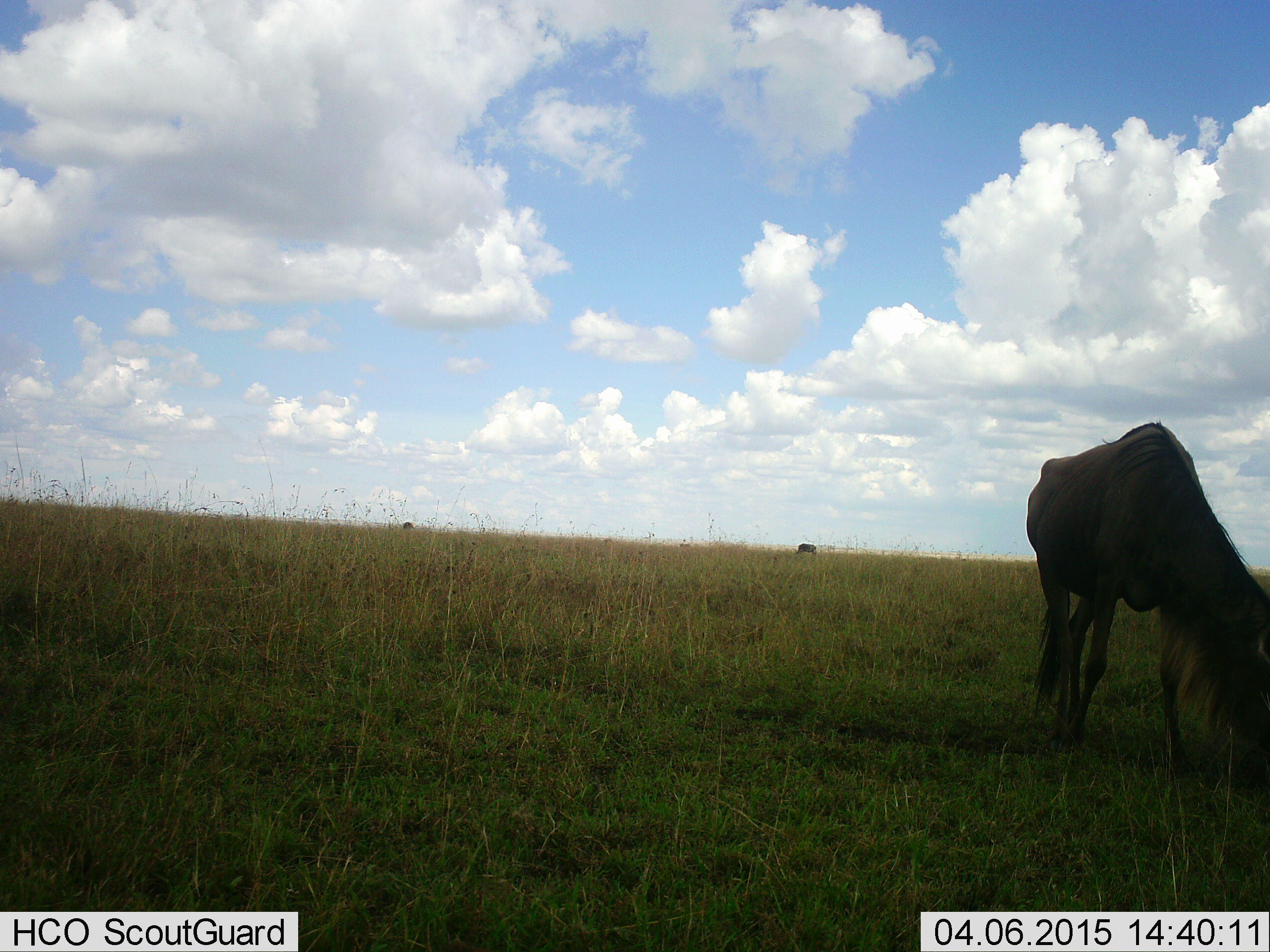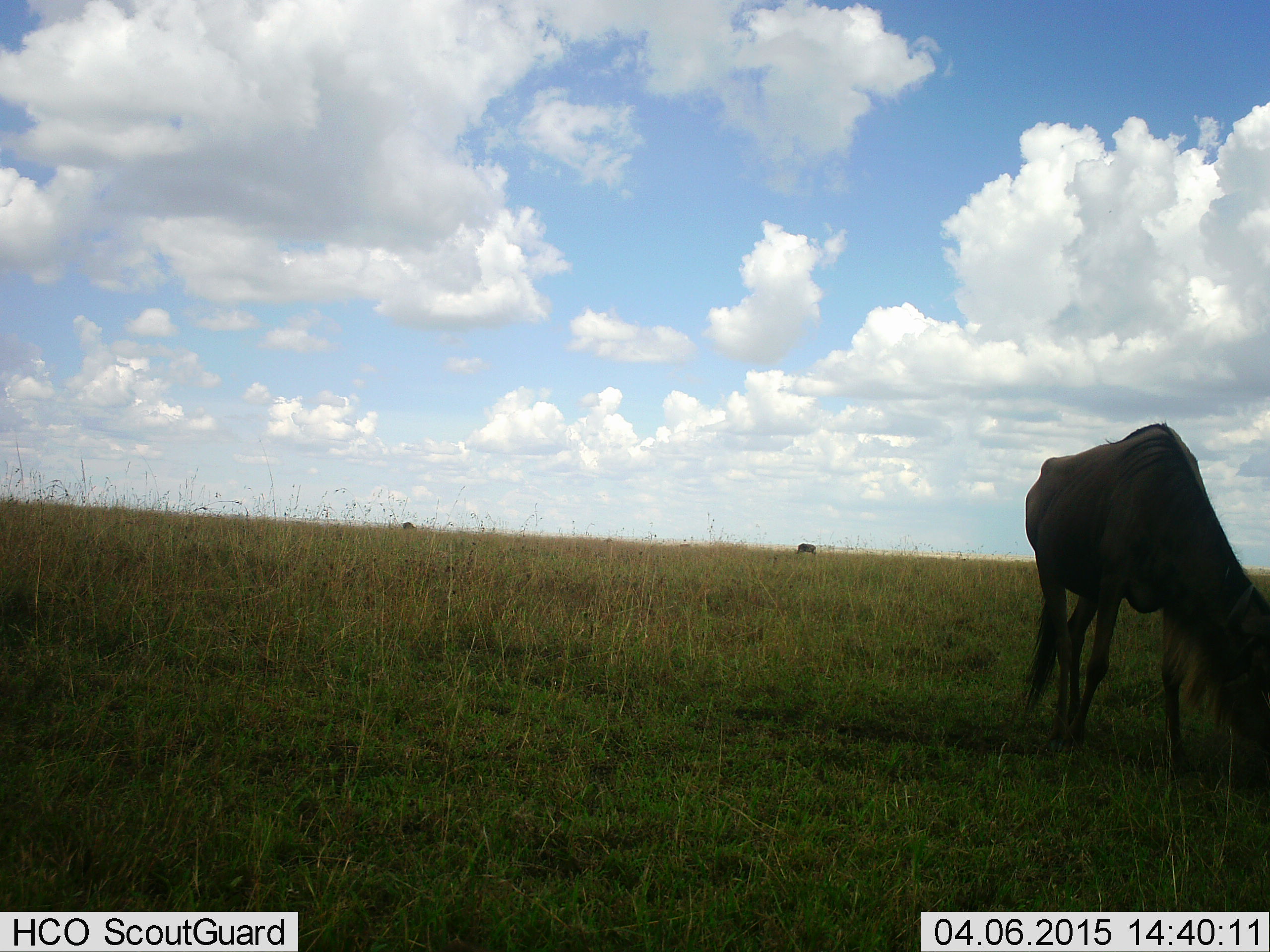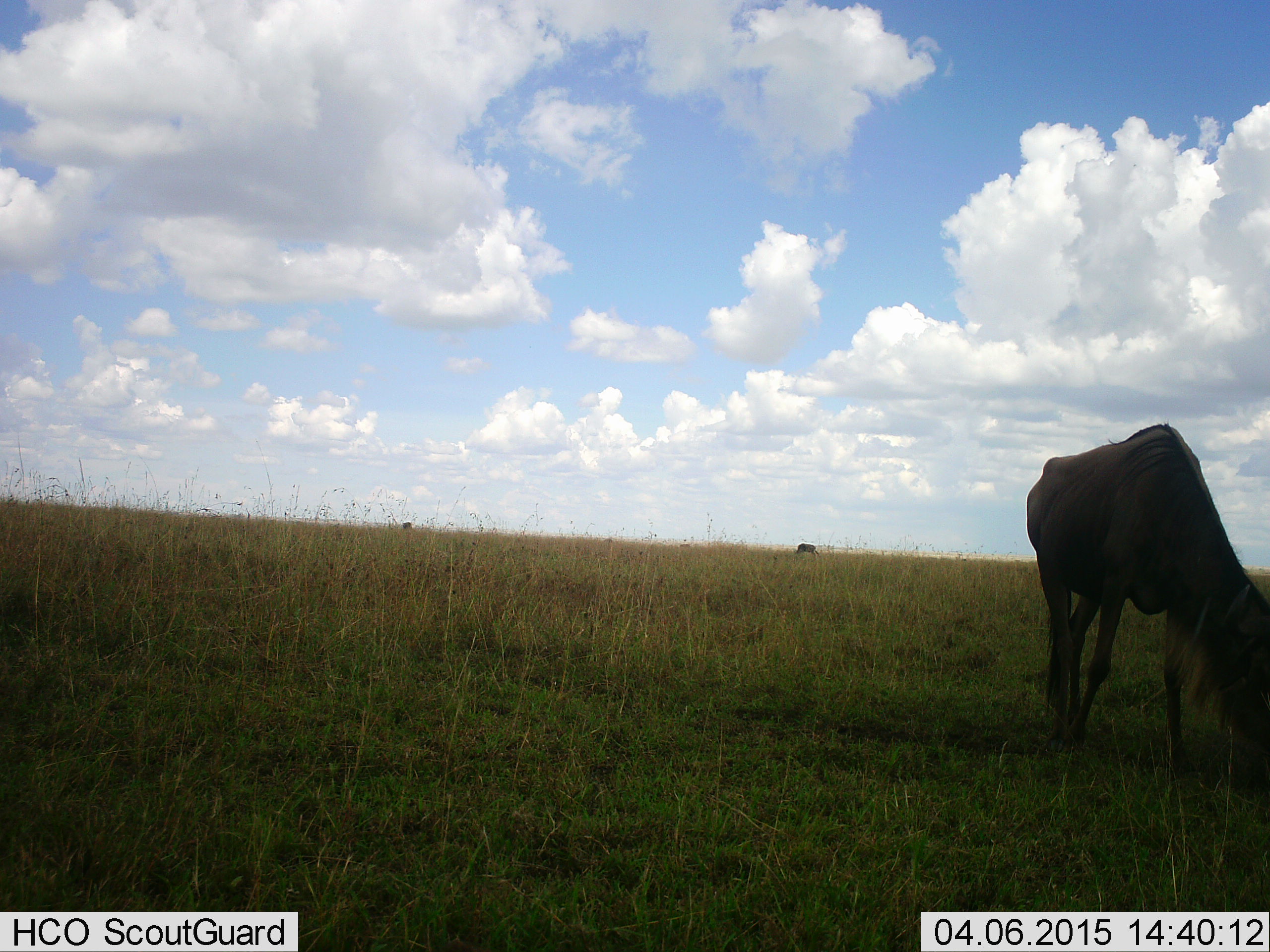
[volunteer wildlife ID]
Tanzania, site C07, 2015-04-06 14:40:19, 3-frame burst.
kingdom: Animalia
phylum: Chordata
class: Mammalia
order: Artiodactyla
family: Bovidae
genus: Connochaetes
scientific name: Connochaetes taurinus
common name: blue wildebeest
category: wildebeest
Wildebeest (blue wildebeest) (Connochaetes taurinus), count 2. Behavior (volunteer vote fractions): standing 20%, resting 0%, moving 0%, interacting 0%. Young present (vote fraction): 0%. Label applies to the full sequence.